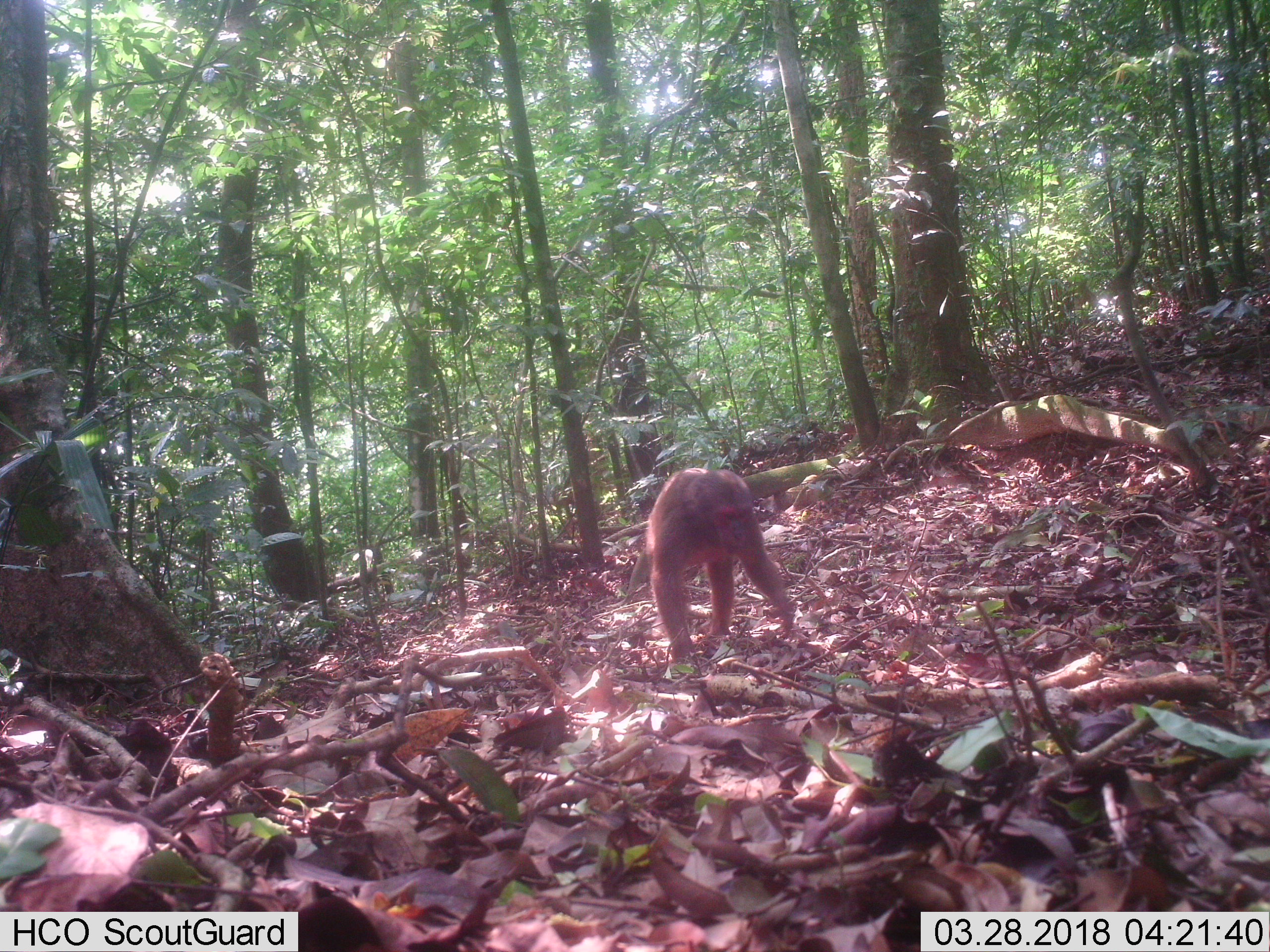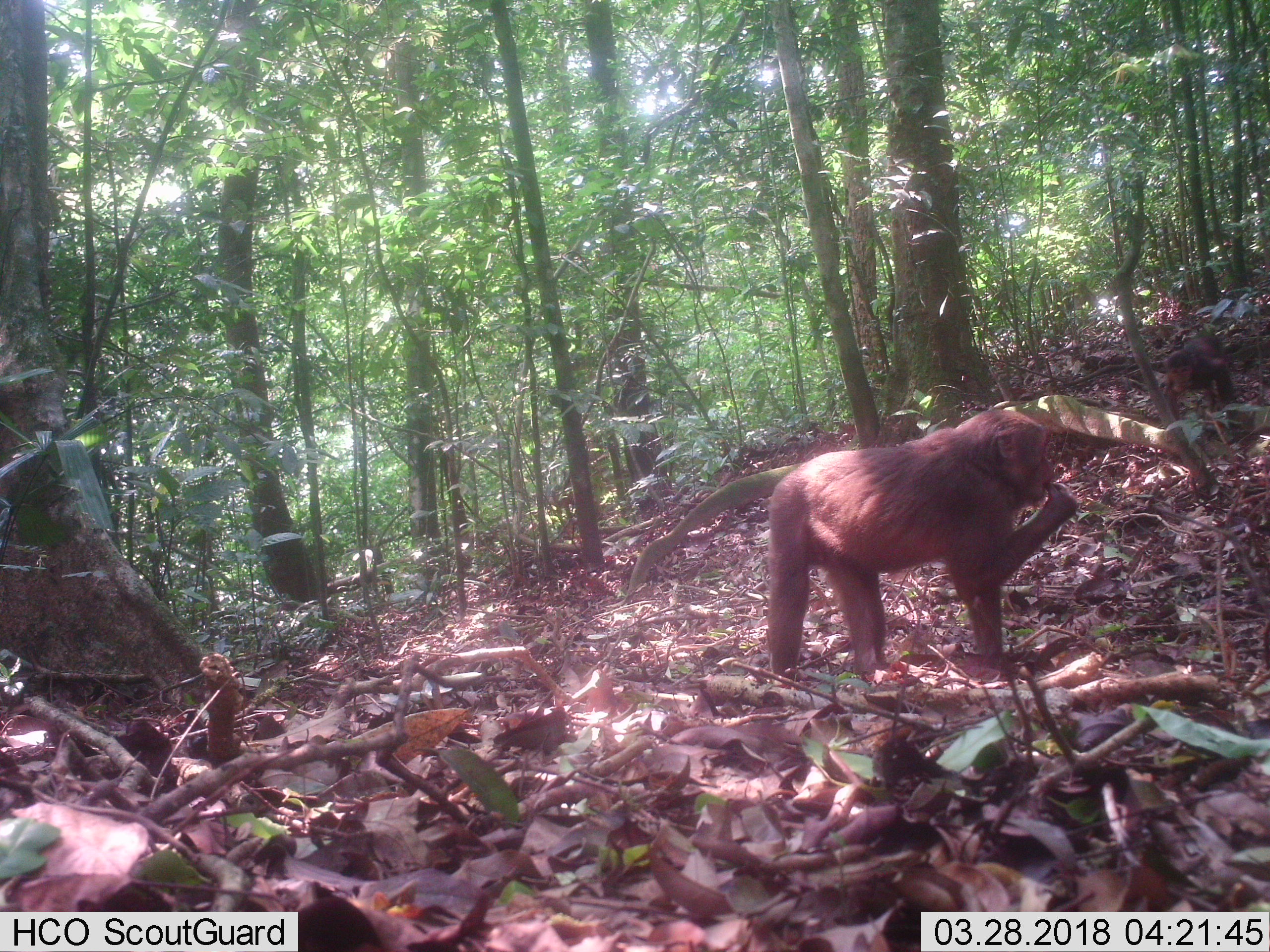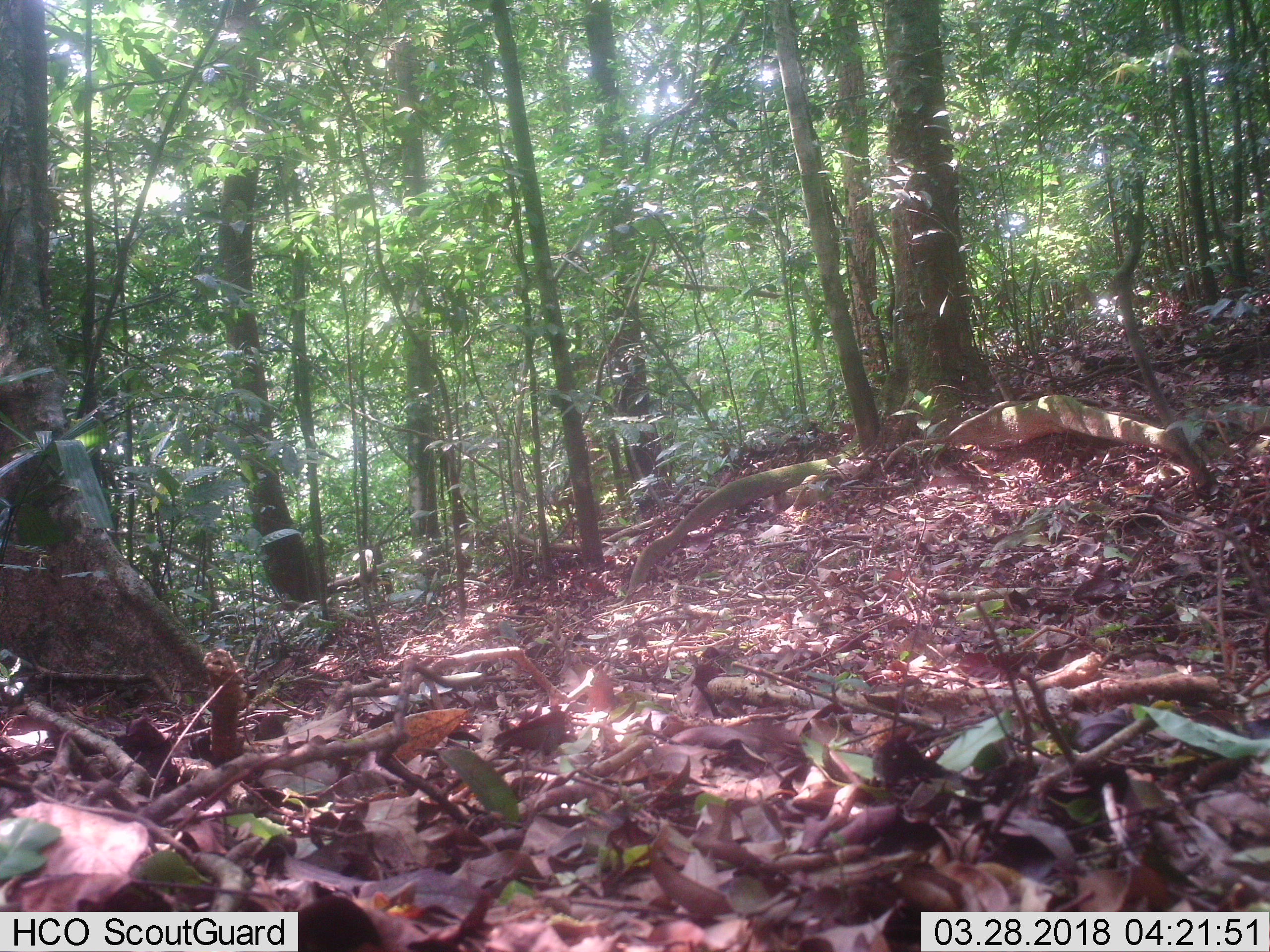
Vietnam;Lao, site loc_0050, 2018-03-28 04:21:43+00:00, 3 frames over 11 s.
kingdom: Animalia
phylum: Chordata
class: Mammalia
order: Primates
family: Cercopithecidae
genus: Macaca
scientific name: Macaca arctoides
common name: stump-tailed macaque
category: stump tailed macaque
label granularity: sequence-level